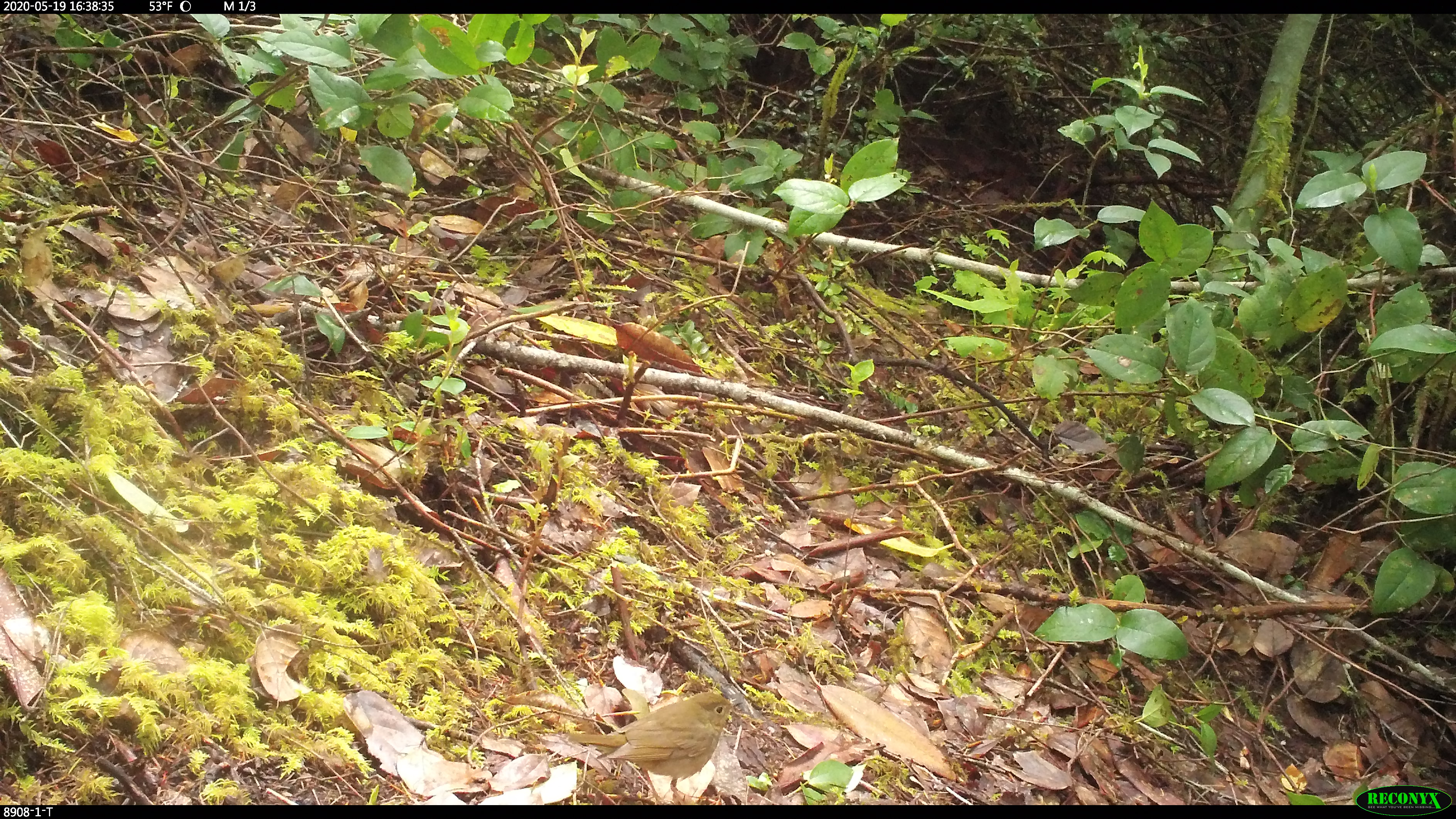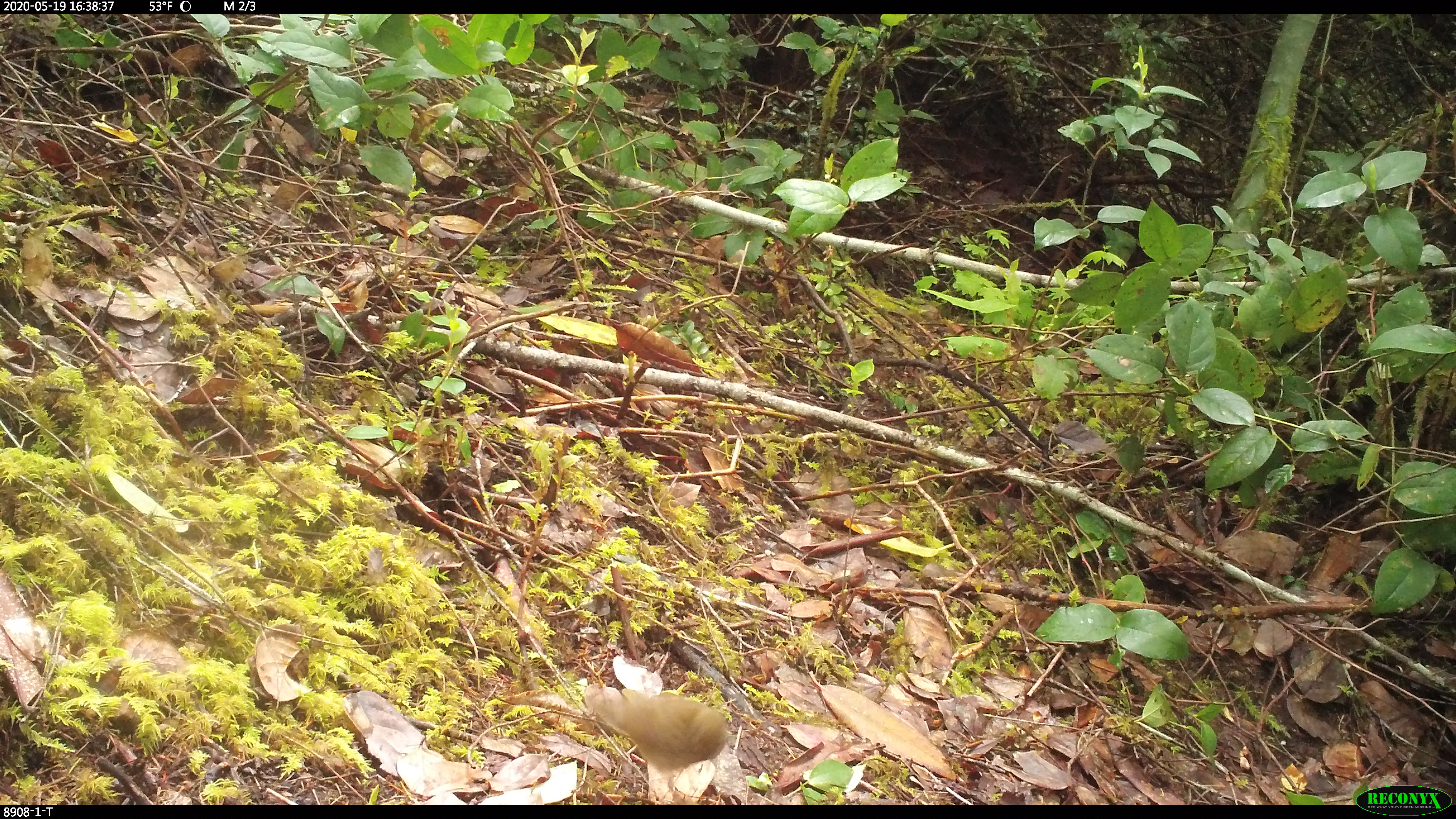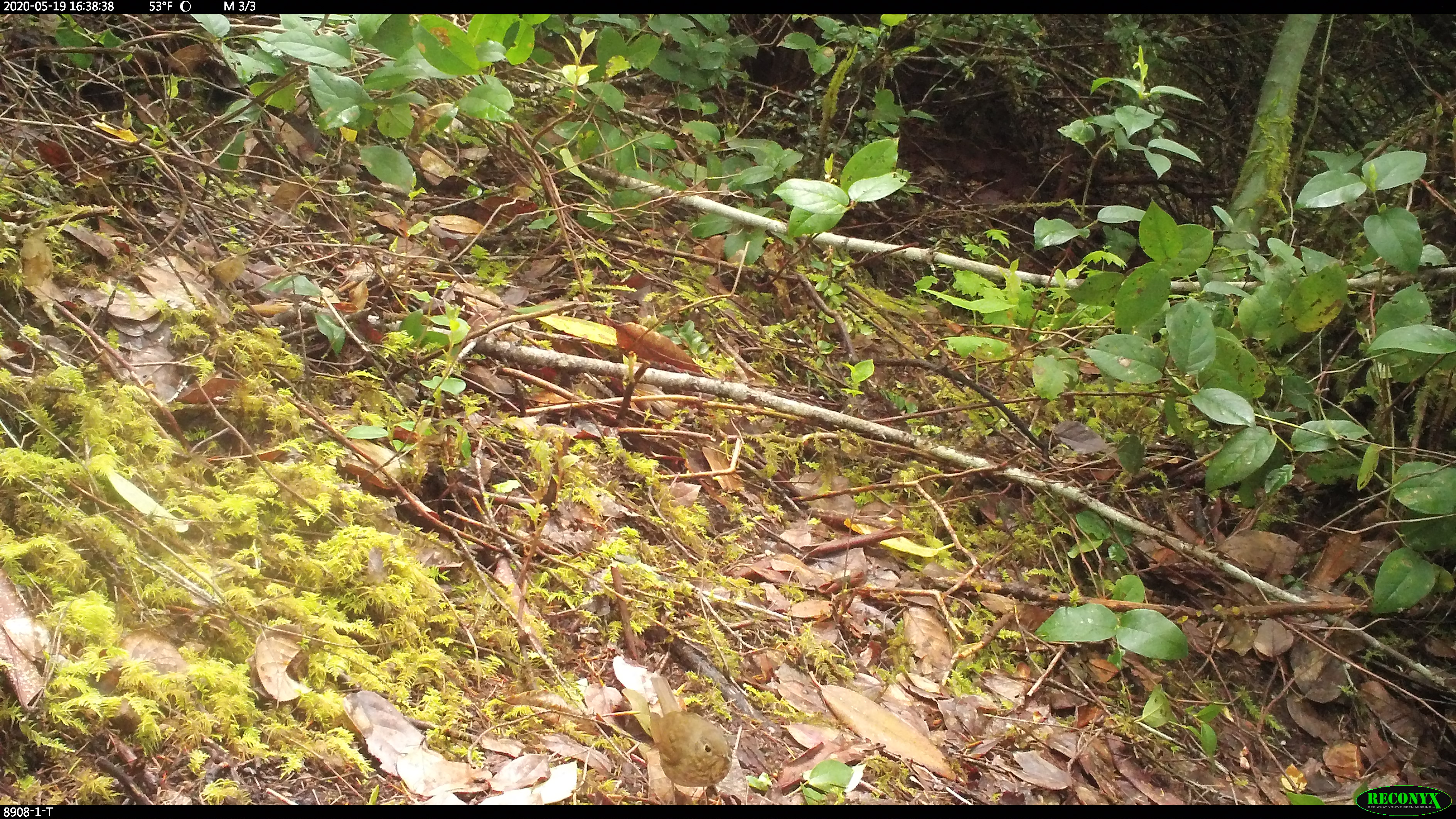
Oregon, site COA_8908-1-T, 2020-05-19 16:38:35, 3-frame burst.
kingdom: Animalia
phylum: Chordata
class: Aves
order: Passeriformes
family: Turdidae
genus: Catharus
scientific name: Catharus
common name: brown thrushes and nightingale-thrushes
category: catharus species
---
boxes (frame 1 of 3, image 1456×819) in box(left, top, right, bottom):
catharus species: box(563, 687, 747, 801)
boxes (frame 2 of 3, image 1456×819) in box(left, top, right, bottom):
catharus species: box(580, 674, 734, 799)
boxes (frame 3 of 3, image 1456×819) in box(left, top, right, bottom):
catharus species: box(638, 669, 737, 802)